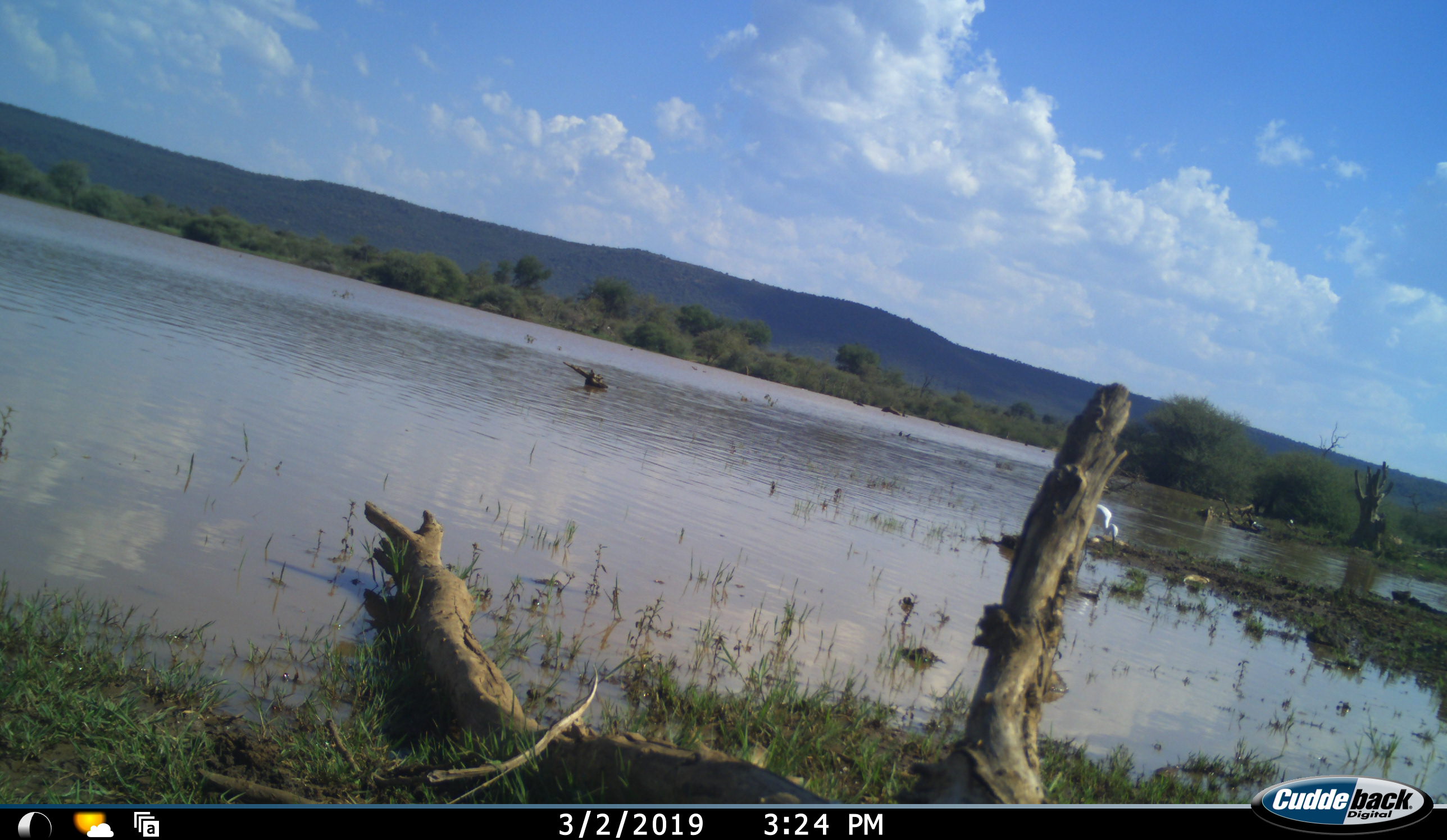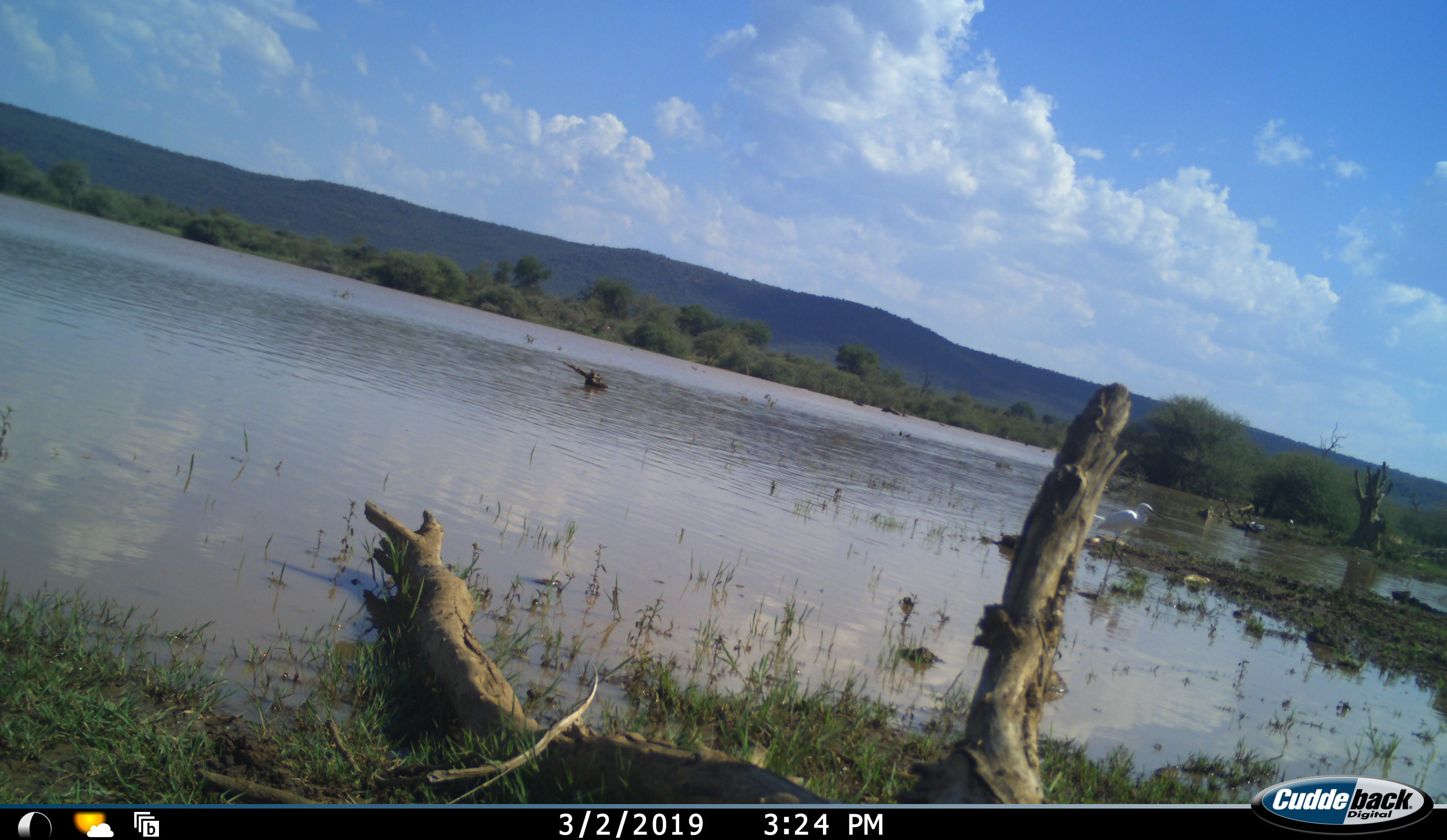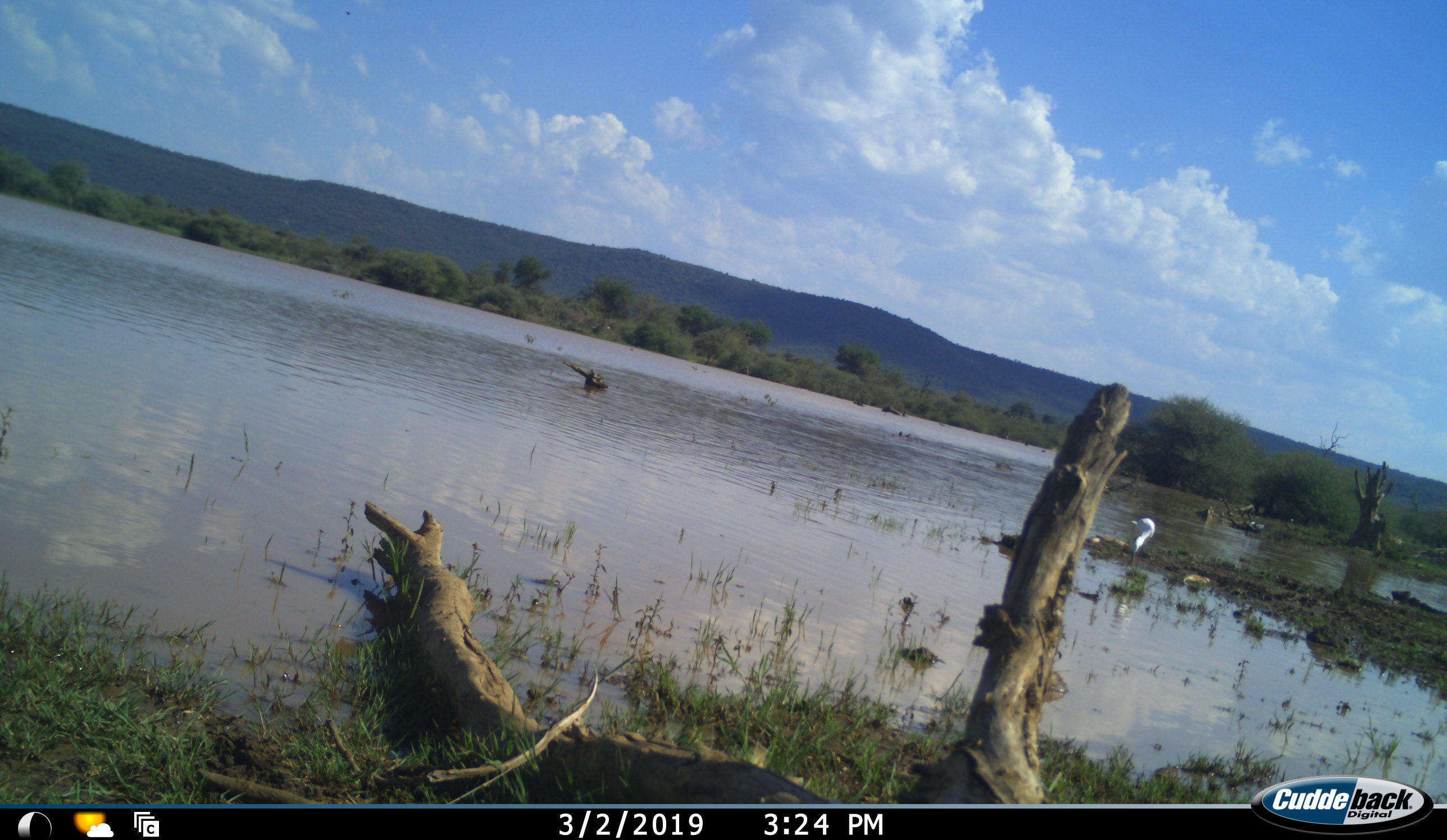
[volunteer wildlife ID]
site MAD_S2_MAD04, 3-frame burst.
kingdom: Animalia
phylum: Chordata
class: Aves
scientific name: Aves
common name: bird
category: birdother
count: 1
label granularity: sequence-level